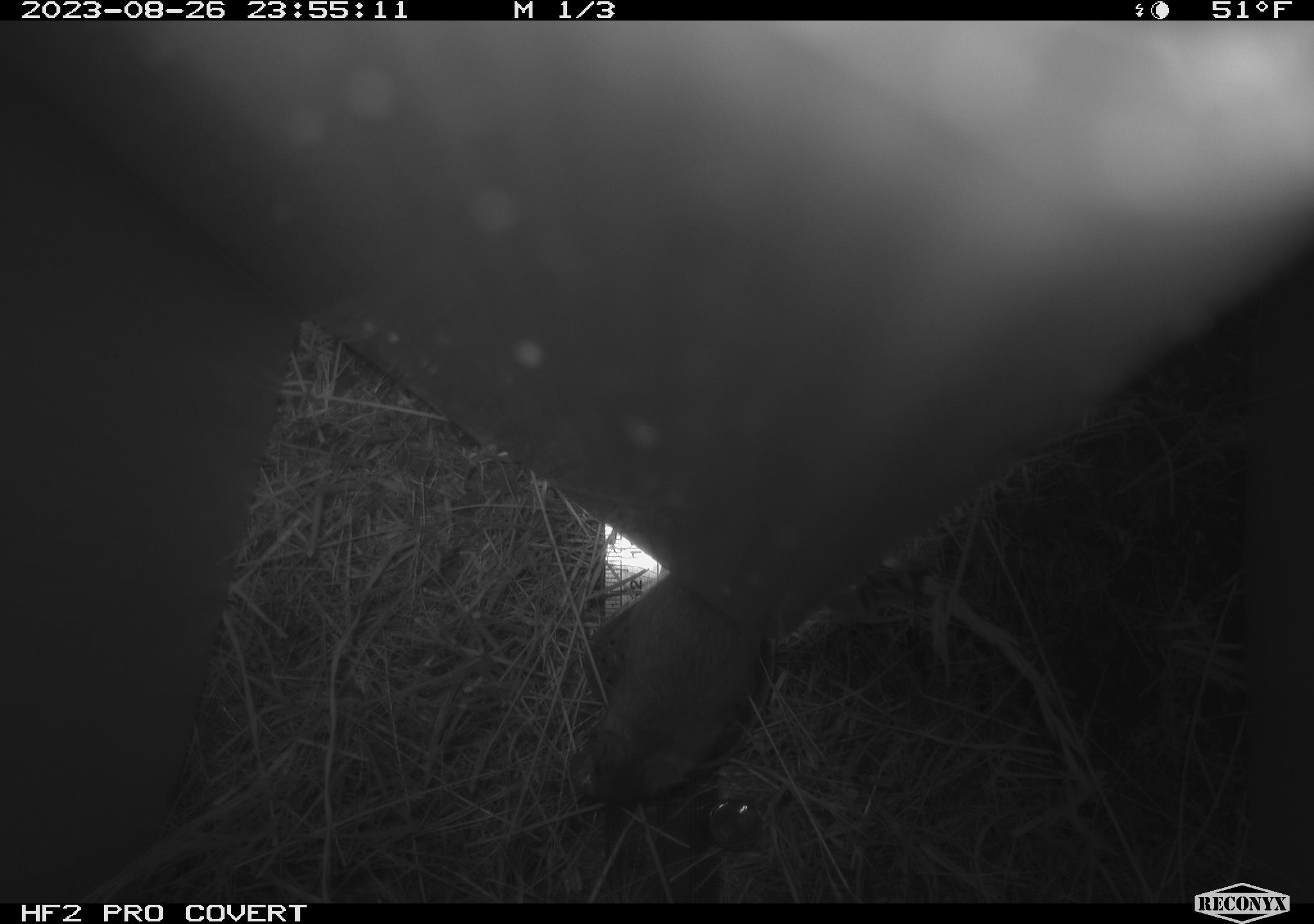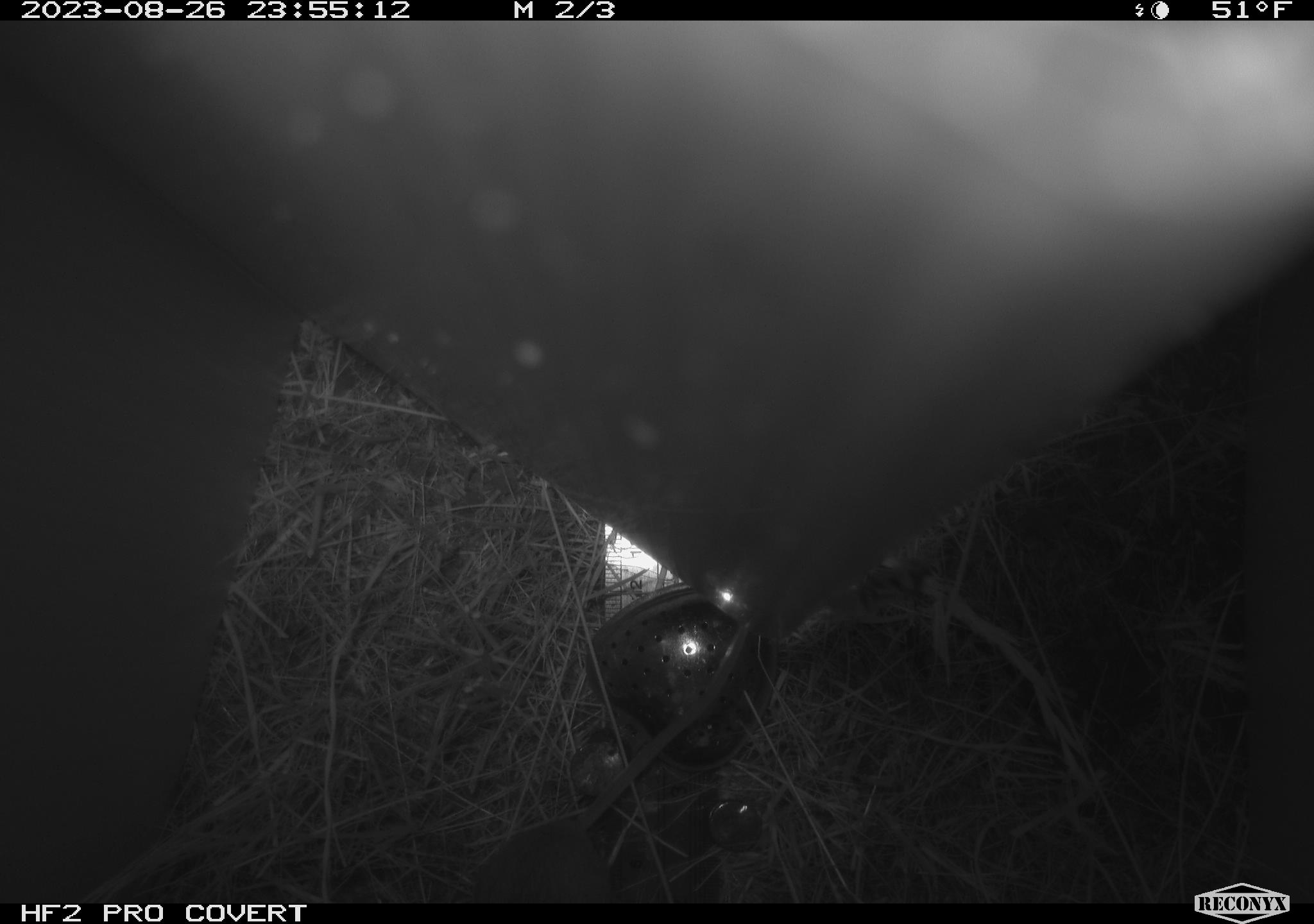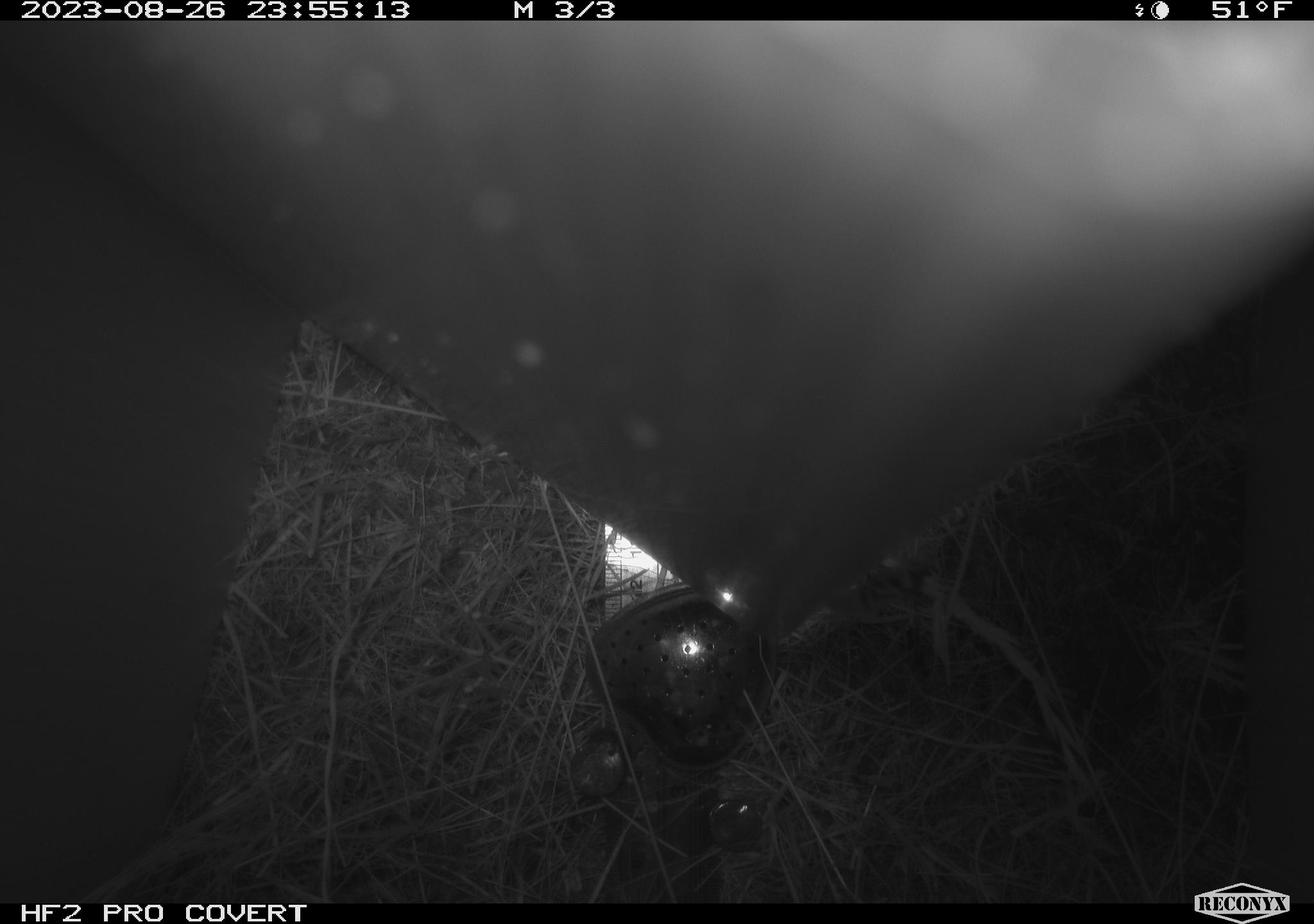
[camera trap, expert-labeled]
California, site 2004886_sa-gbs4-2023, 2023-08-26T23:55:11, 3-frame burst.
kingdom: Animalia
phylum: Chordata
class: Mammalia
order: Rodentia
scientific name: Rodentia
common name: mouse species